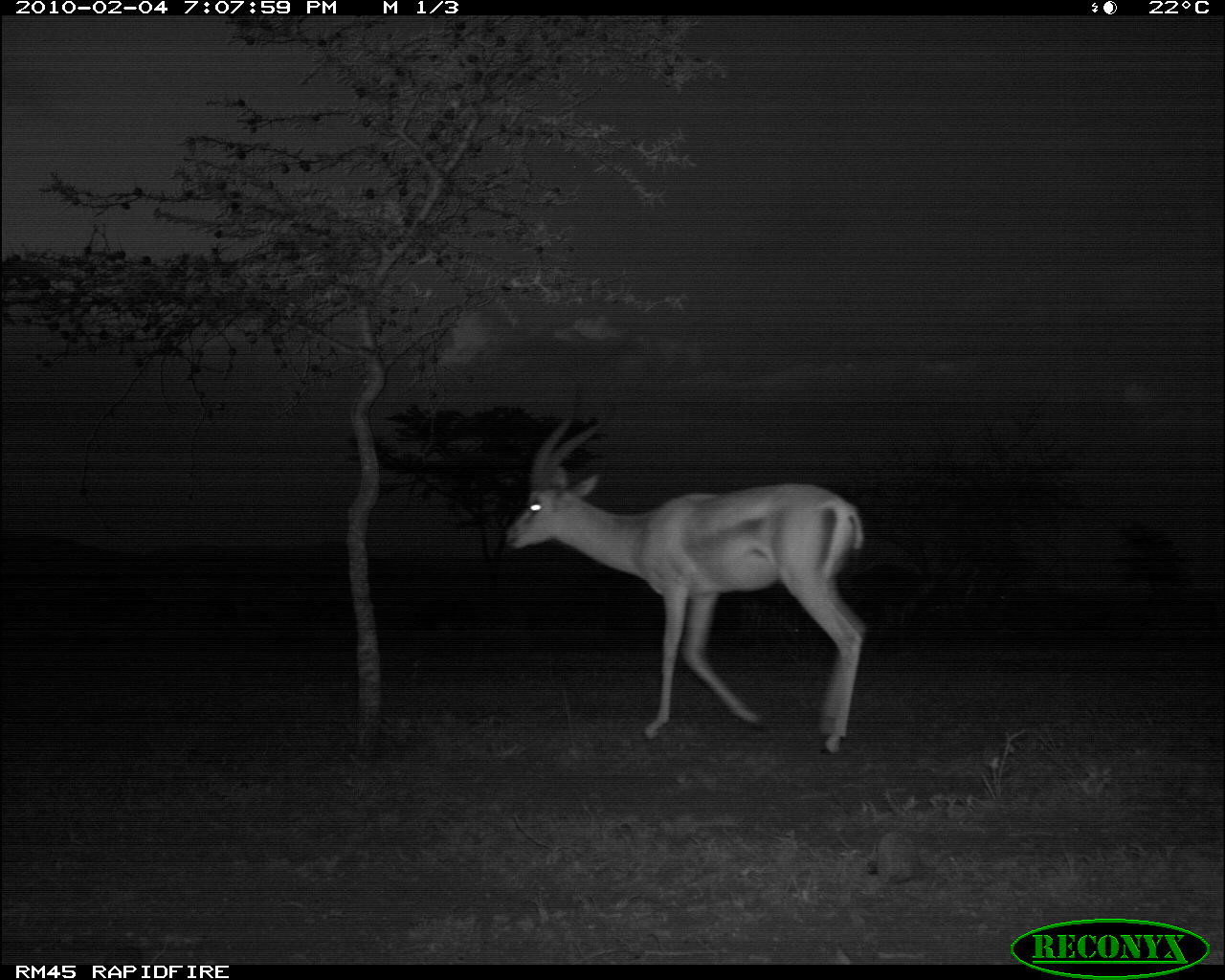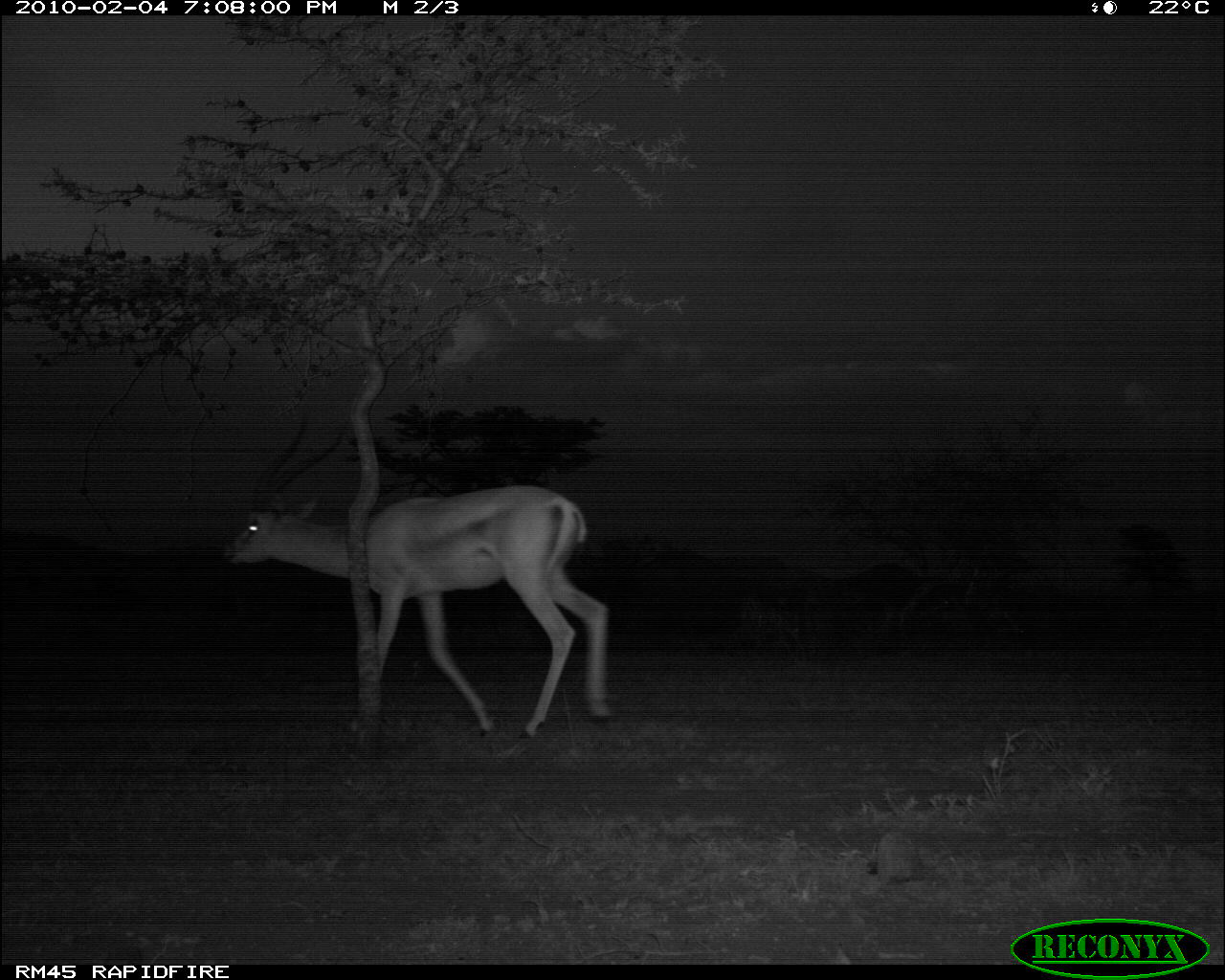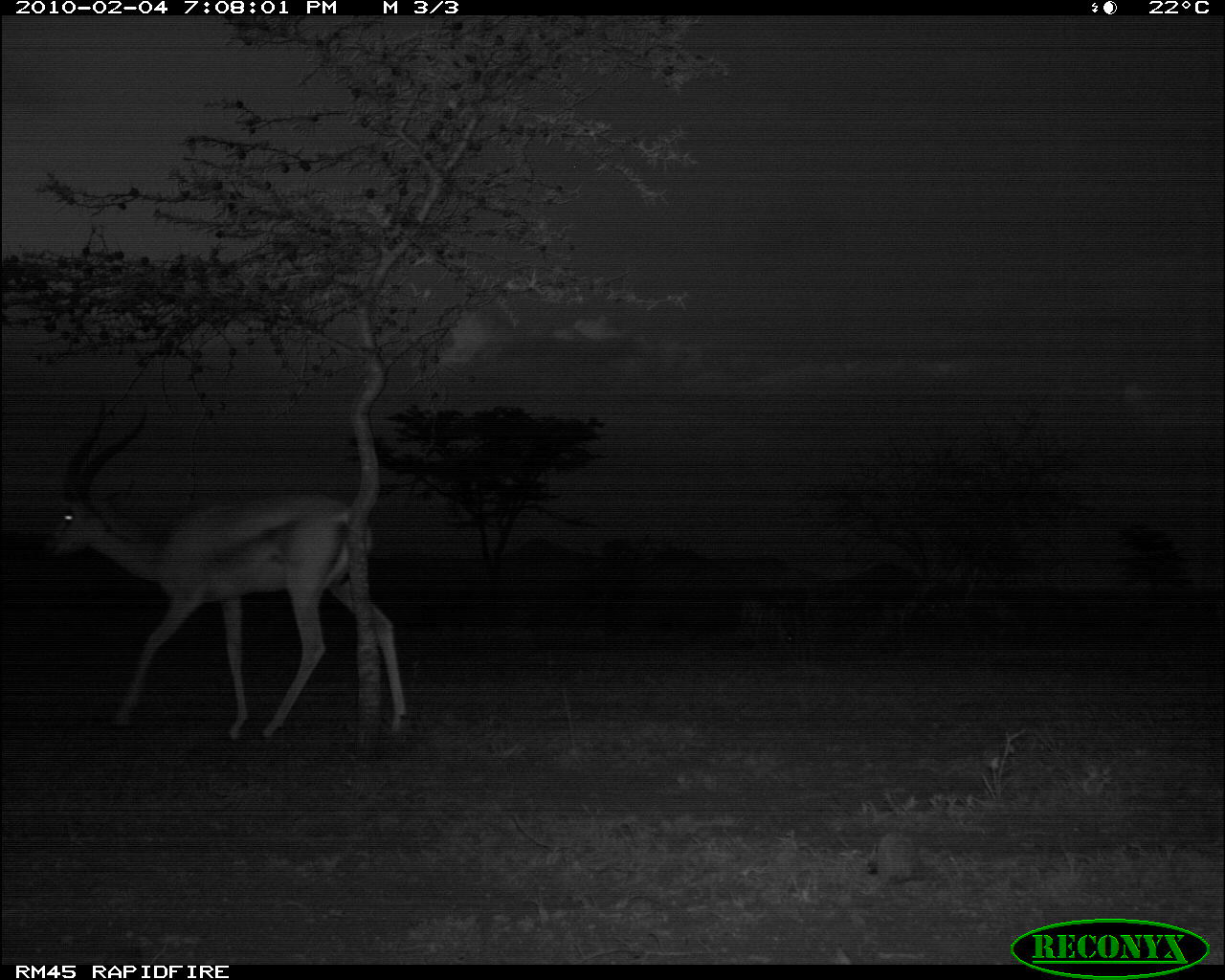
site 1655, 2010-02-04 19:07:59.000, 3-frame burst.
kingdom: Animalia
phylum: Chordata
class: Mammalia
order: Artiodactyla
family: Bovidae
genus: Nanger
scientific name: Nanger granti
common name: grant's gazelle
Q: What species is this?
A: Nanger granti (grant's gazelle).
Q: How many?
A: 1.